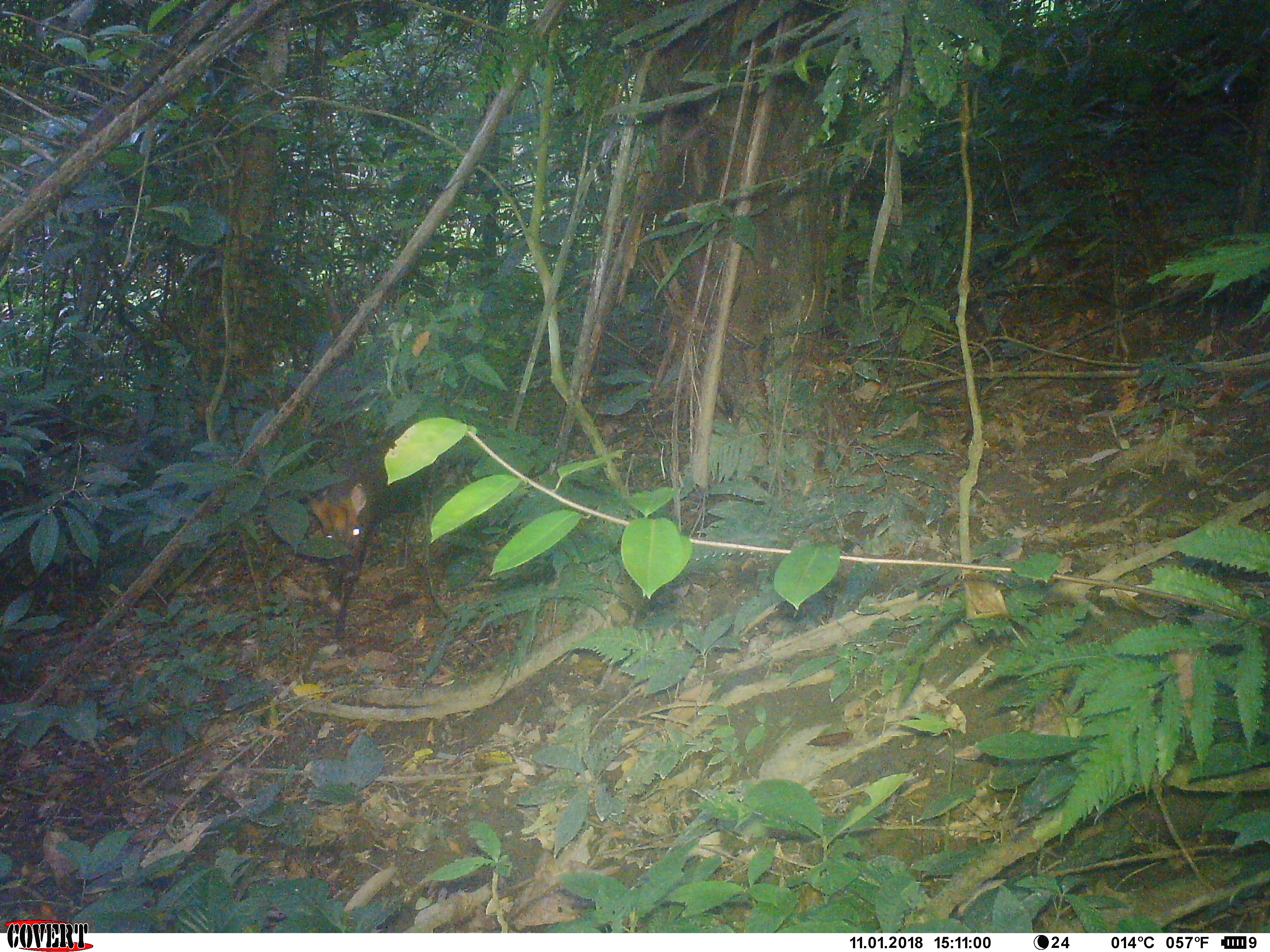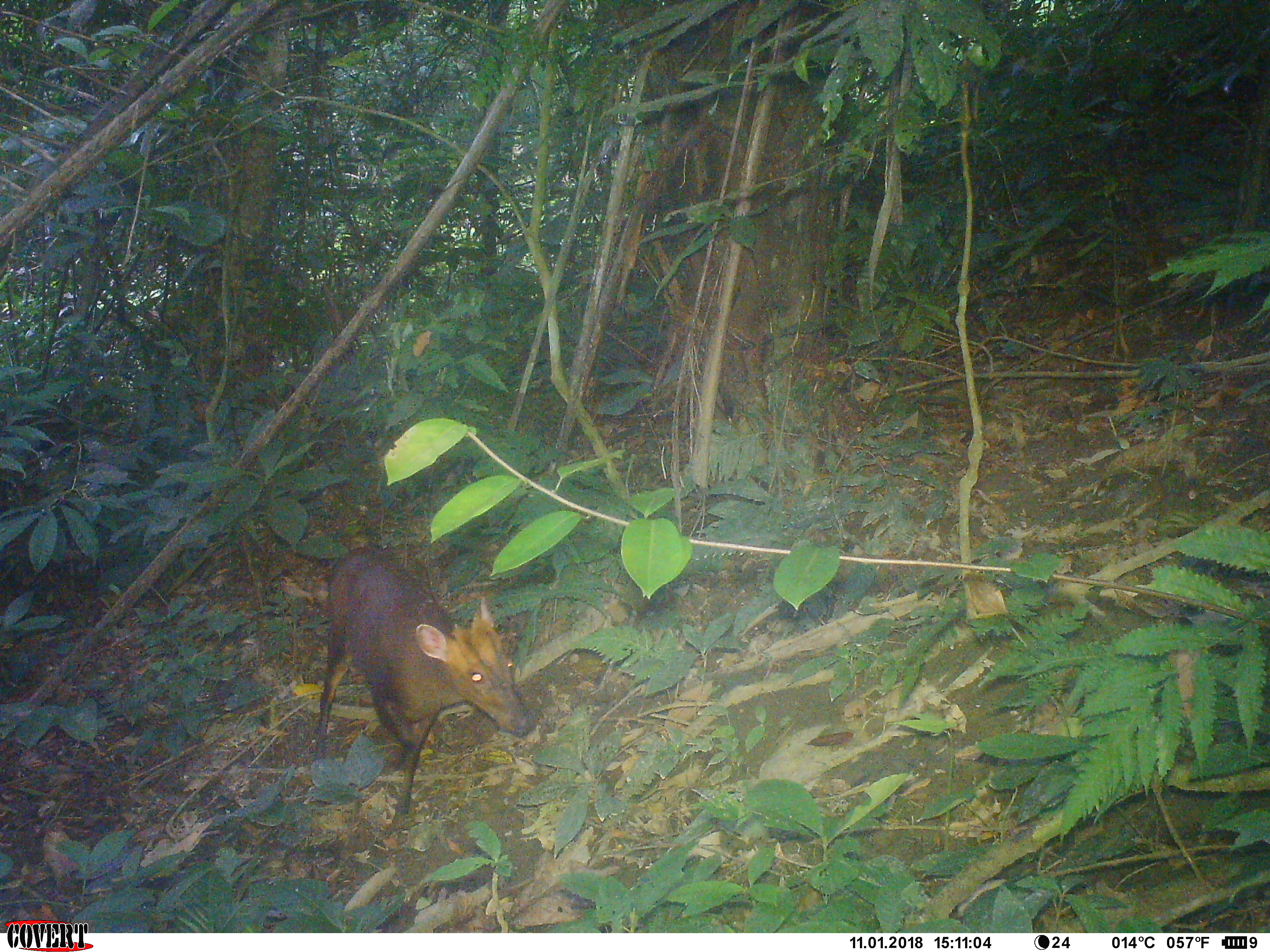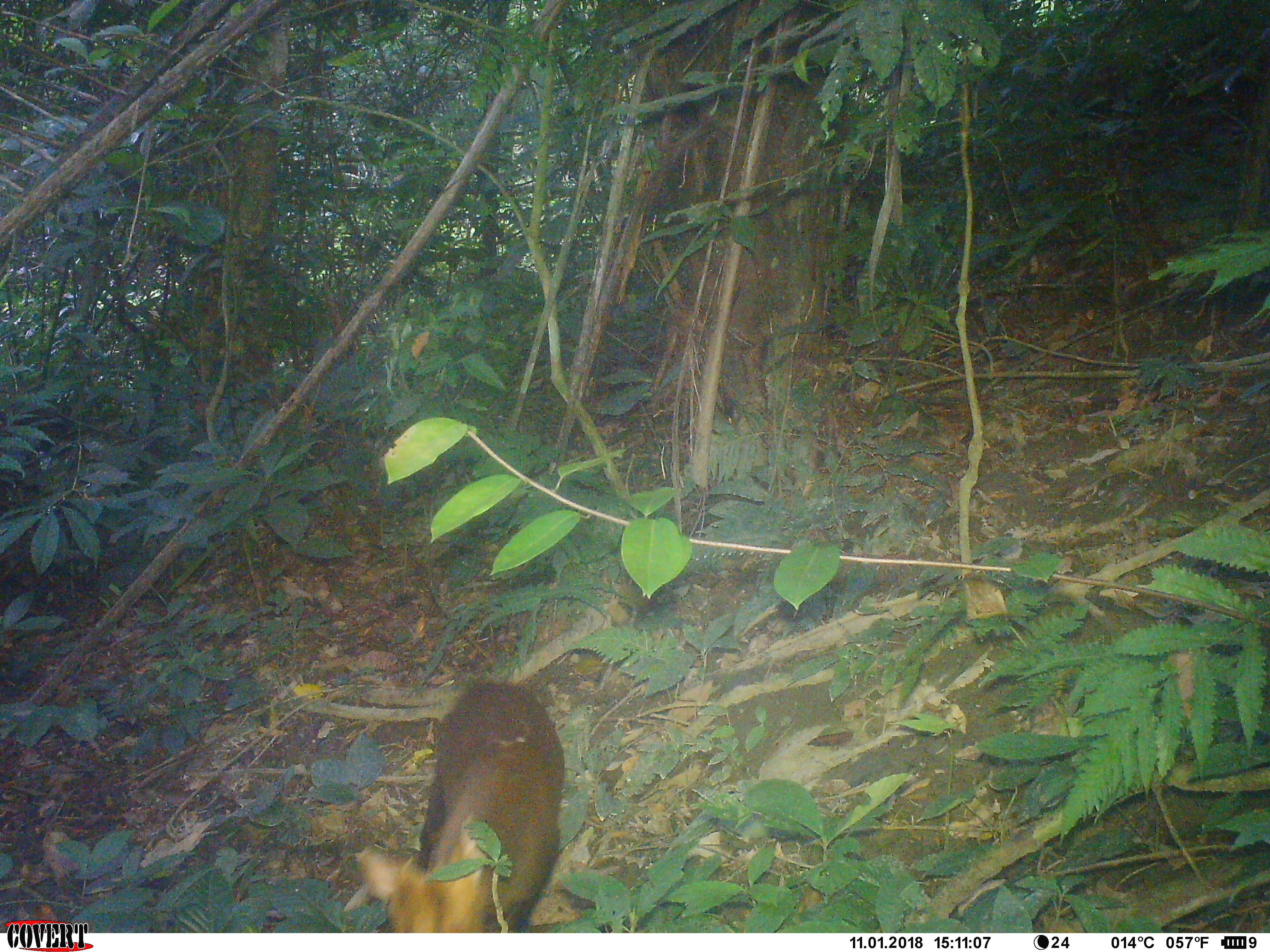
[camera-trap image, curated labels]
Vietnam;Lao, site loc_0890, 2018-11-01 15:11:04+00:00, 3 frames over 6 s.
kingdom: Animalia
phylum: Chordata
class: Mammalia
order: Artiodactyla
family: Cervidae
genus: Muntiacus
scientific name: Muntiacus rooseveltorum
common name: roosevelt's muntjac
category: roosevelts muntjac group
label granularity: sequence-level